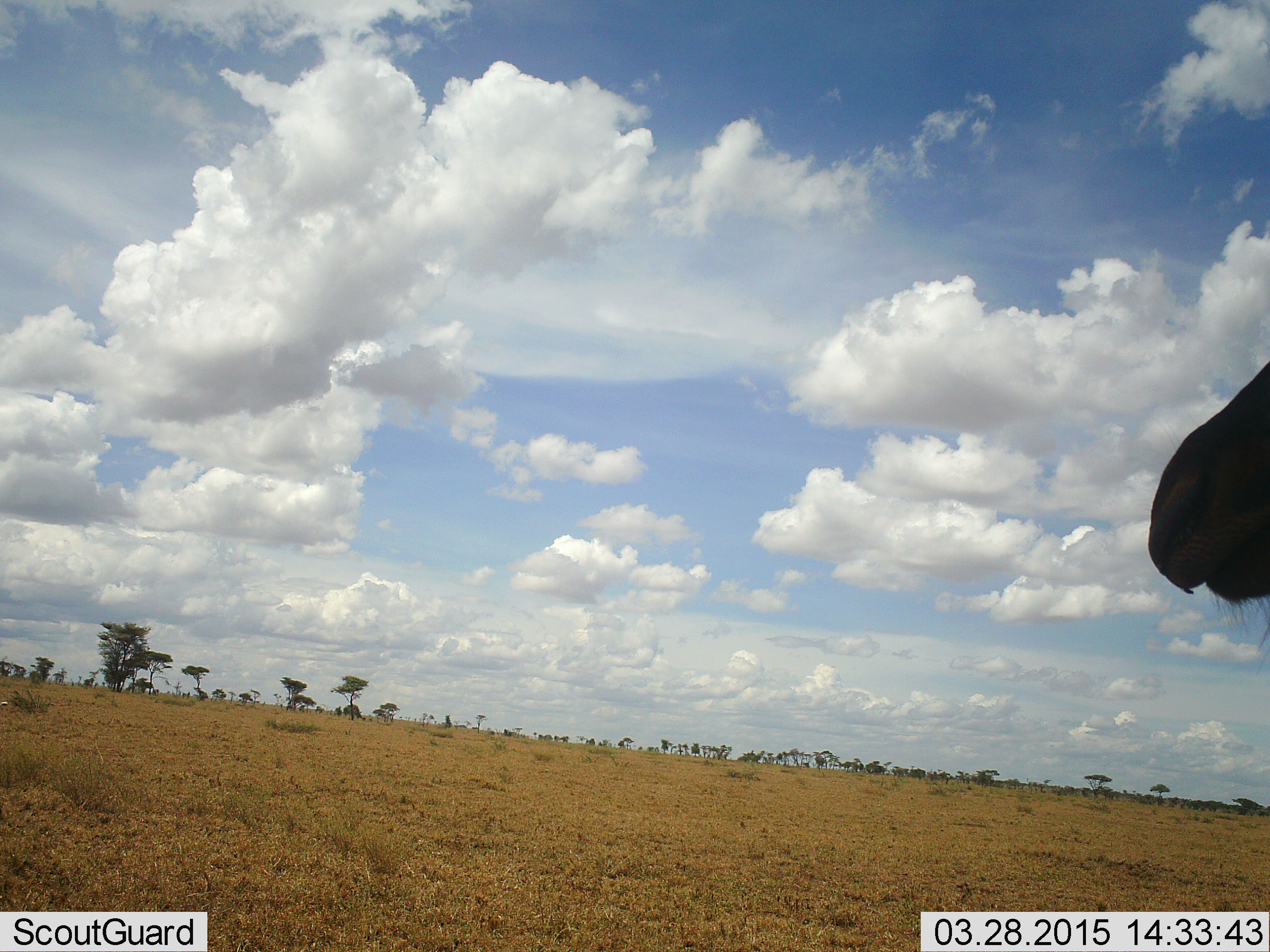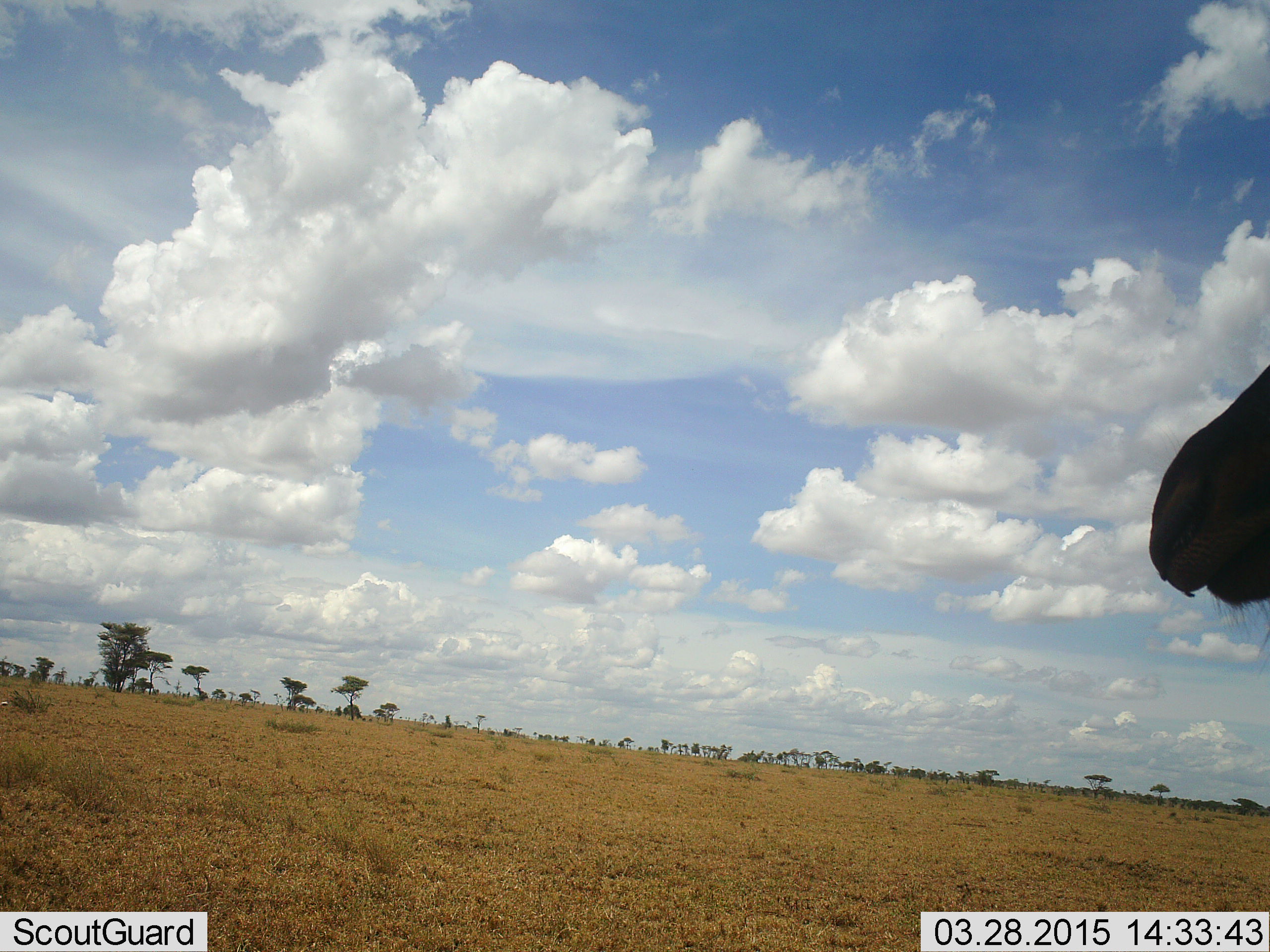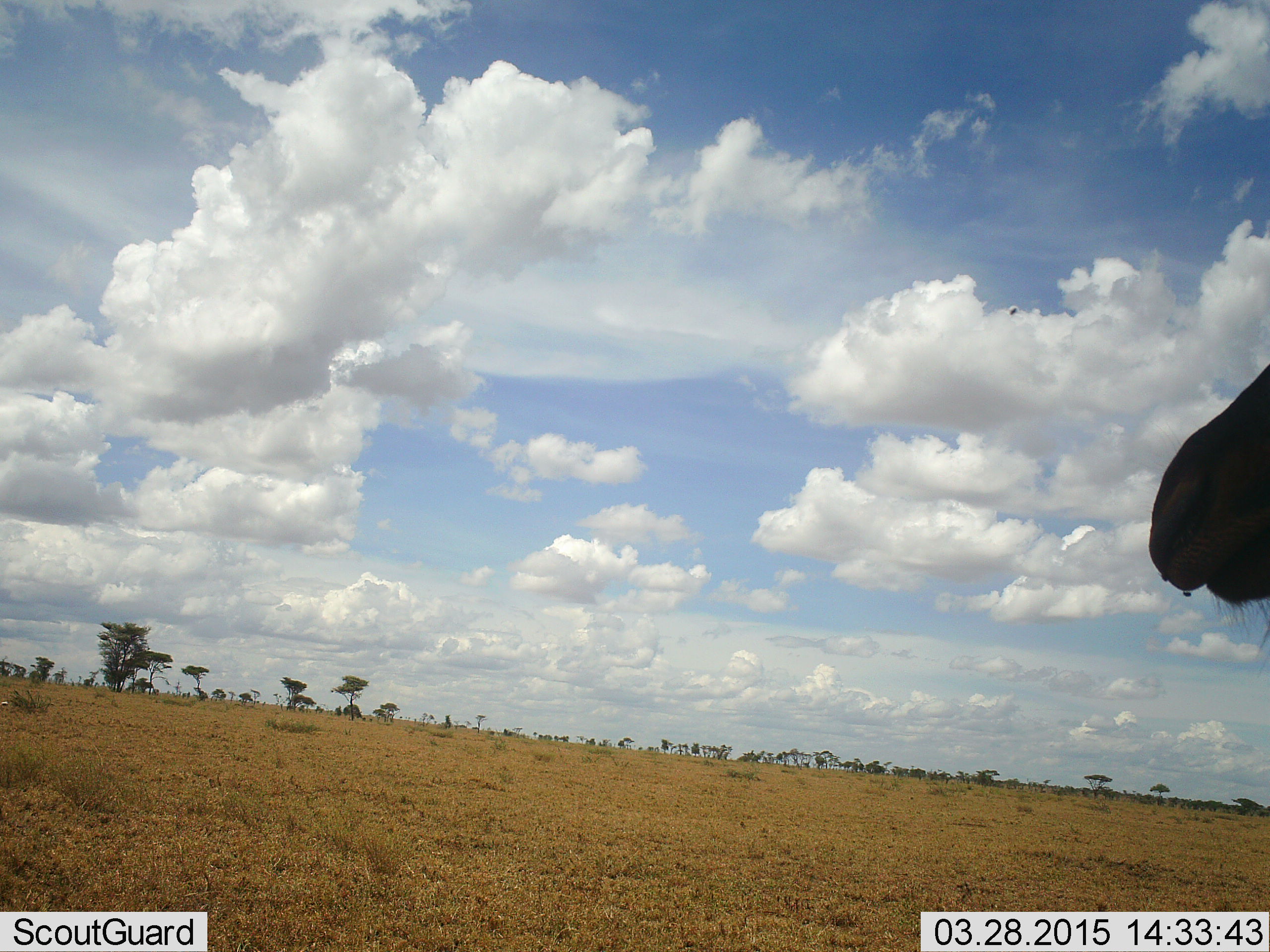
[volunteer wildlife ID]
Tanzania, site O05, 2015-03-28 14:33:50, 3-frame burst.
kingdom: Animalia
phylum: Chordata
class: Mammalia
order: Artiodactyla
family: Bovidae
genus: Connochaetes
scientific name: Connochaetes taurinus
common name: blue wildebeest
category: wildebeest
Wildebeest (blue wildebeest) (Connochaetes taurinus), count 1. Behavior (volunteer vote fractions): standing 100%, resting 0%, moving 0%, interacting 0%. Young present (vote fraction): 0%. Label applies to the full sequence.